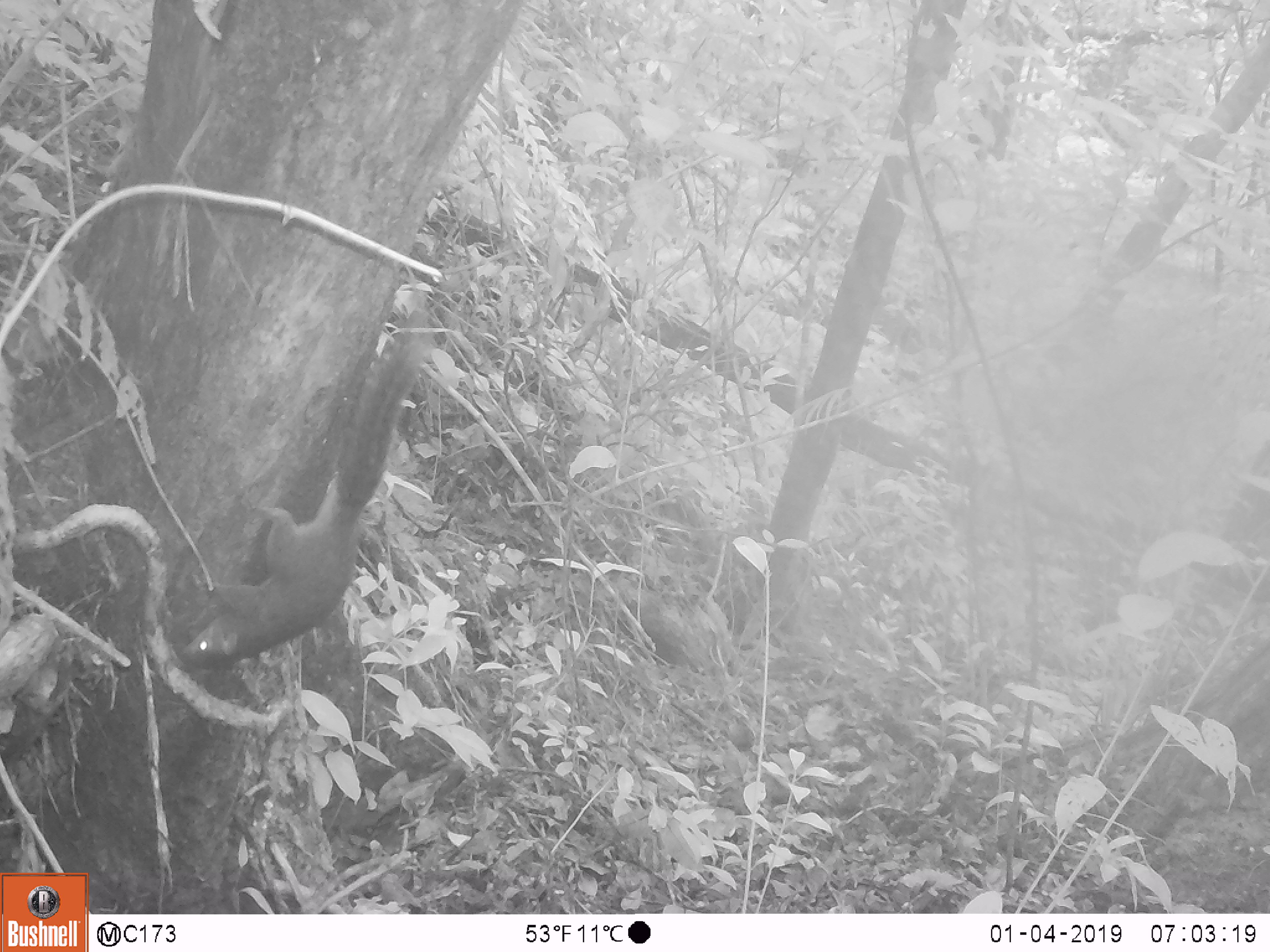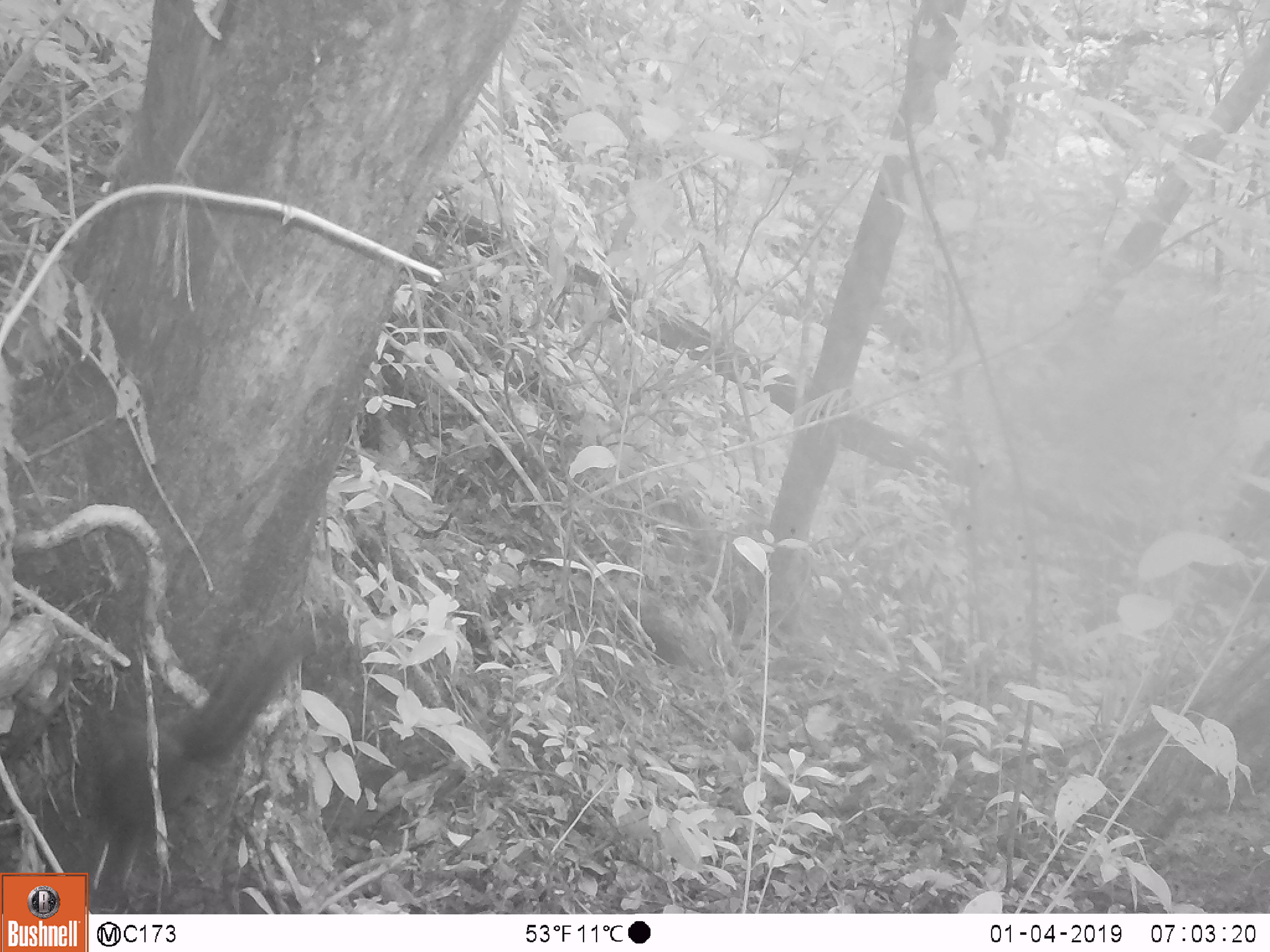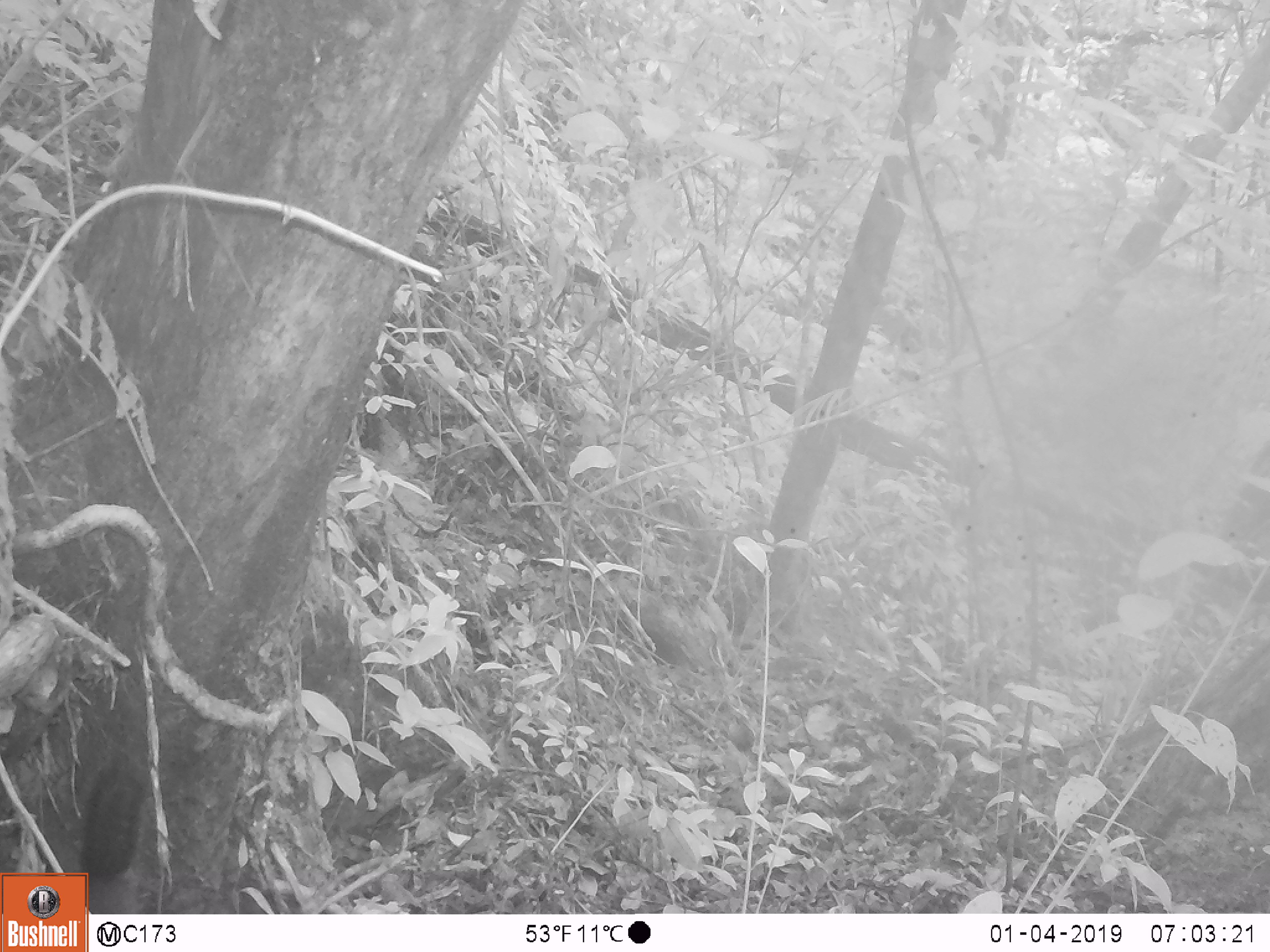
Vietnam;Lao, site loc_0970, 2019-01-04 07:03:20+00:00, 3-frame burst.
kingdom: Animalia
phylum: Chordata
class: Mammalia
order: Rodentia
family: Sciuridae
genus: Dremomys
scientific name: Dremomys rufigenis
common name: red-cheeked squirrel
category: red cheeked squirrel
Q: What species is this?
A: Red cheeked squirrel (red-cheeked squirrel) (Dremomys rufigenis).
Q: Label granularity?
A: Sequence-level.